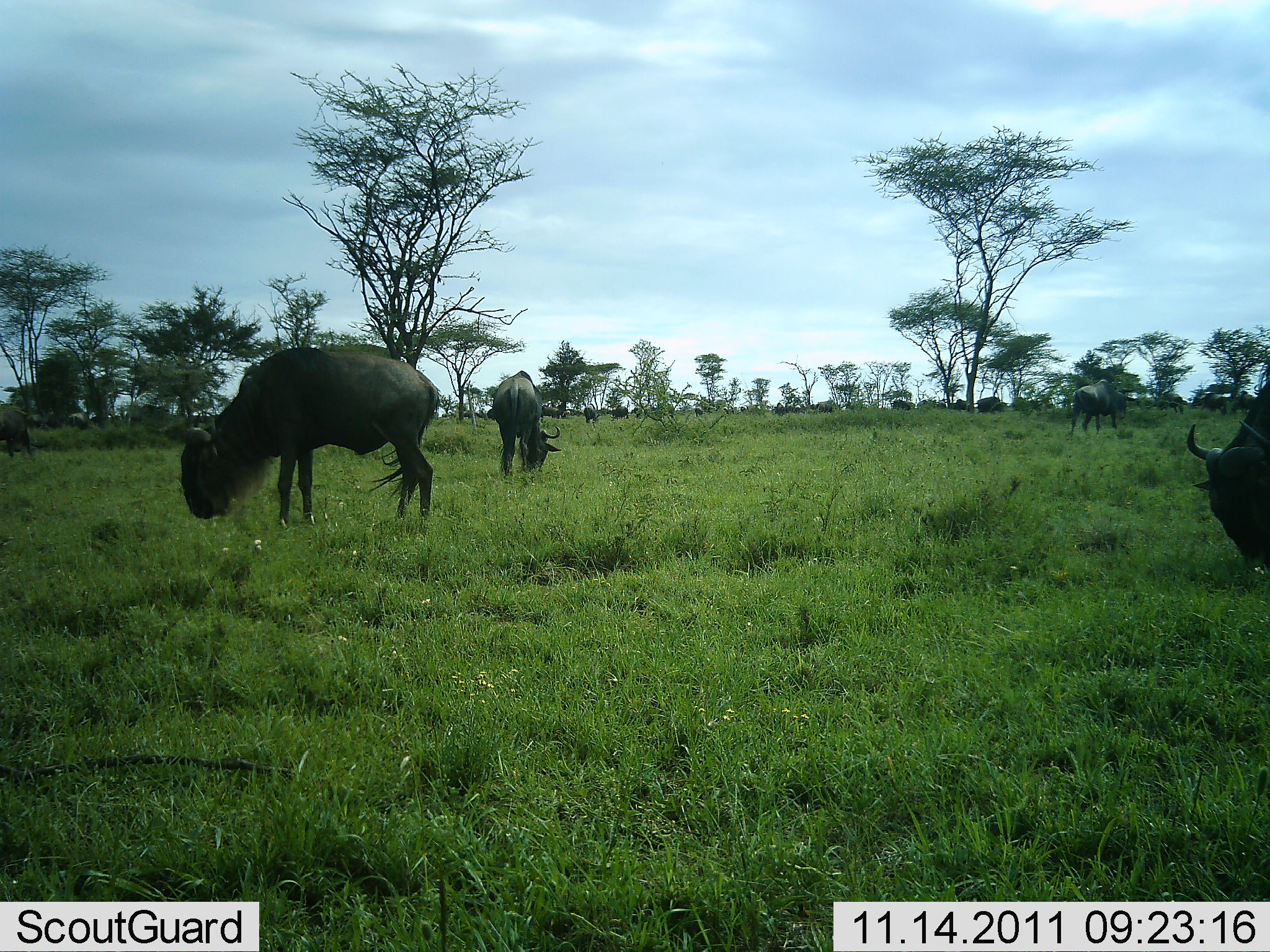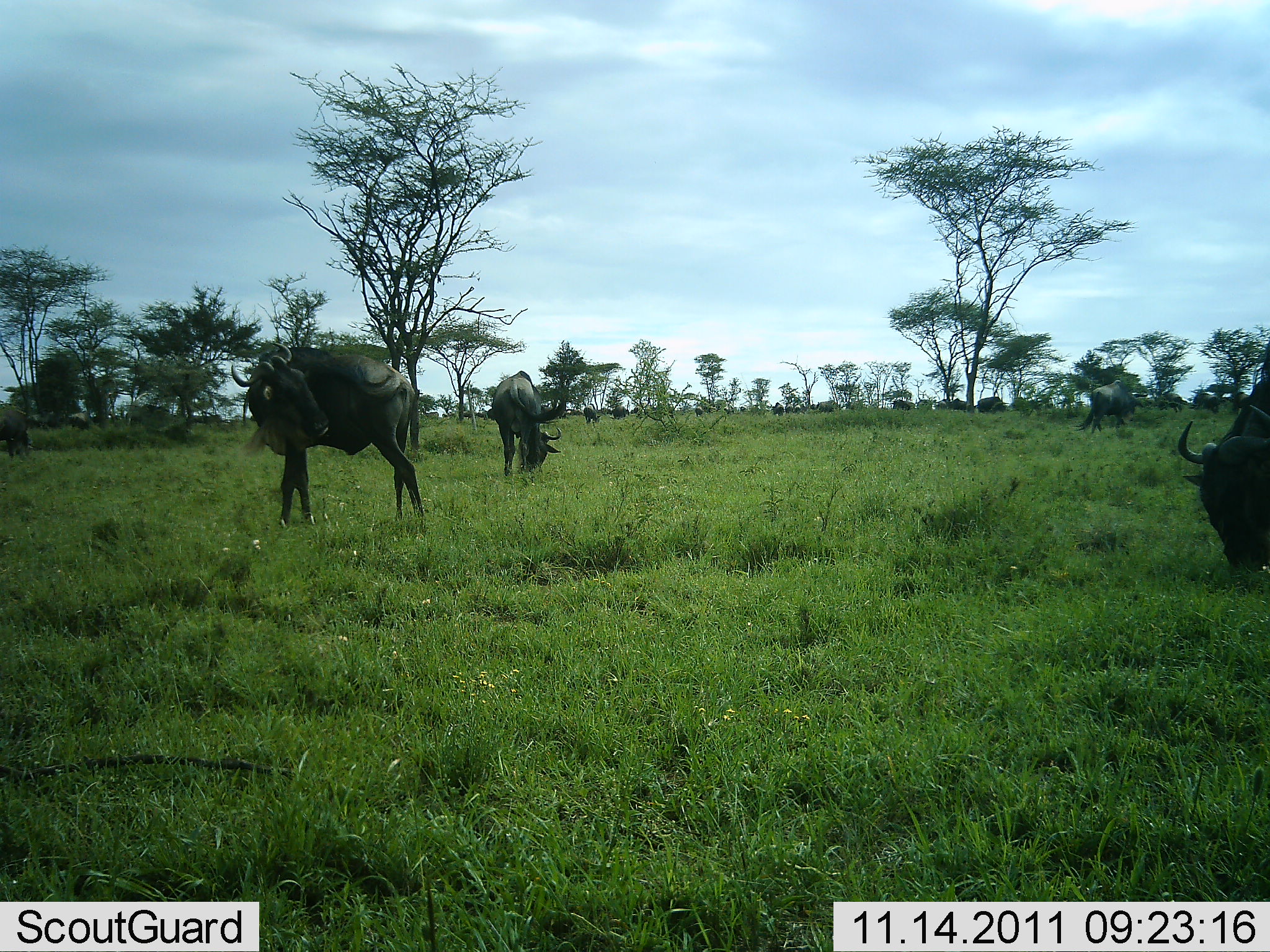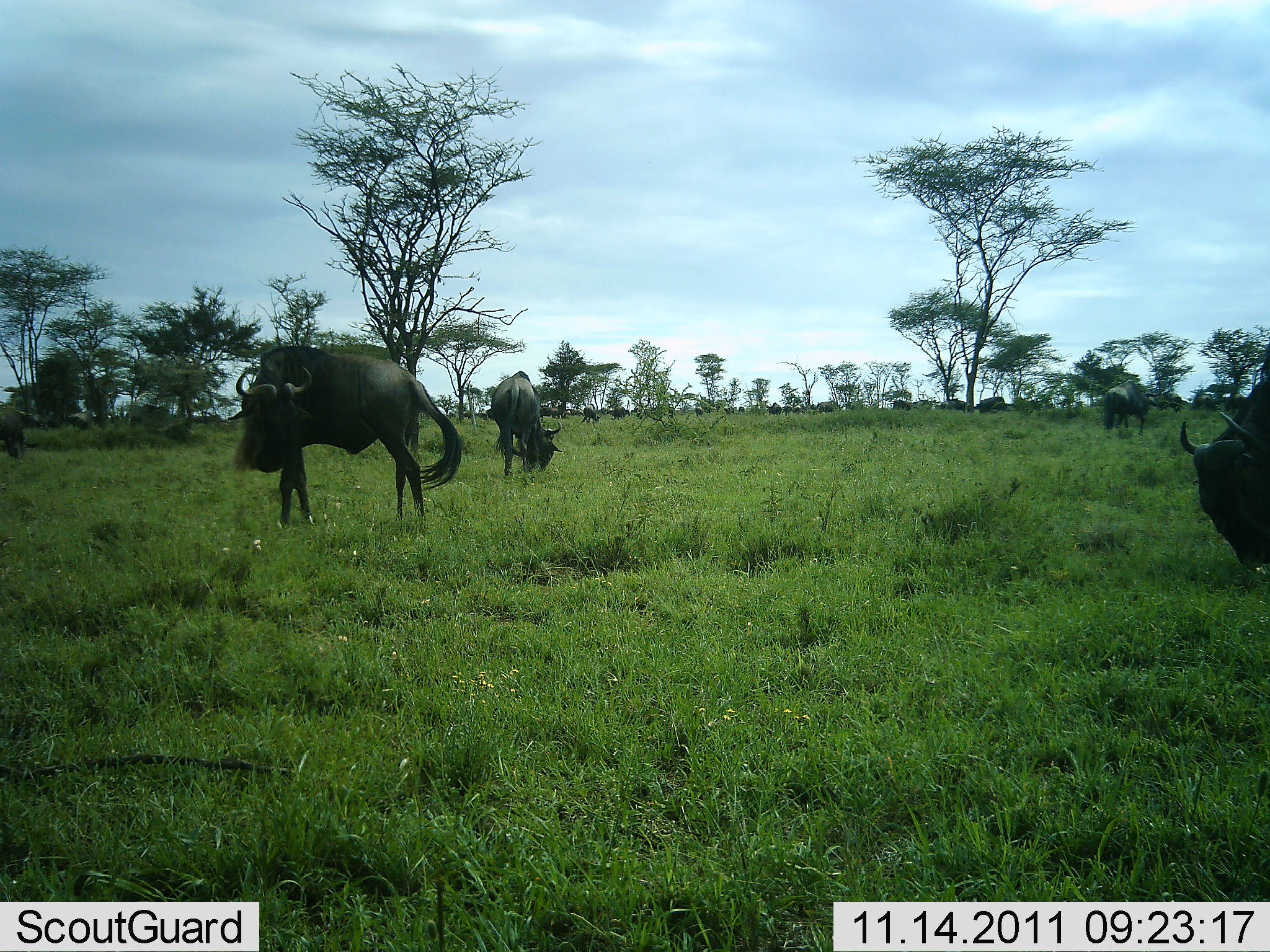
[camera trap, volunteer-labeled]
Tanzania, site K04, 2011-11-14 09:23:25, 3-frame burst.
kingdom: Animalia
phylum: Chordata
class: Mammalia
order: Artiodactyla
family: Bovidae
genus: Connochaetes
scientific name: Connochaetes taurinus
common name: blue wildebeest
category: wildebeest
Wildebeest (blue wildebeest) (Connochaetes taurinus), count 11-50. Behavior (volunteer vote fractions): standing 43%, resting 0%, moving 36%, interacting 0%. Young present (vote fraction): 0%. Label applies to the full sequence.